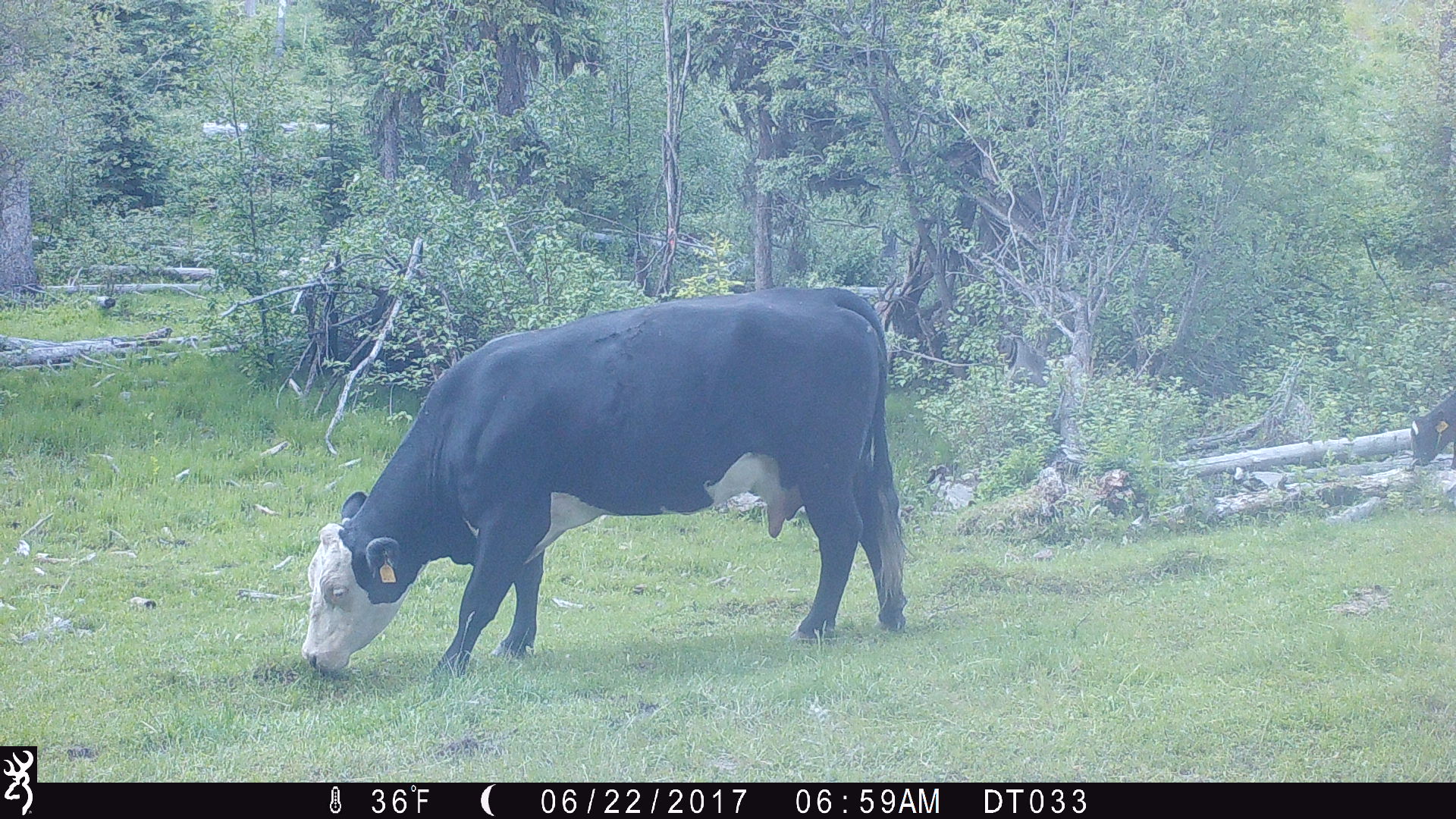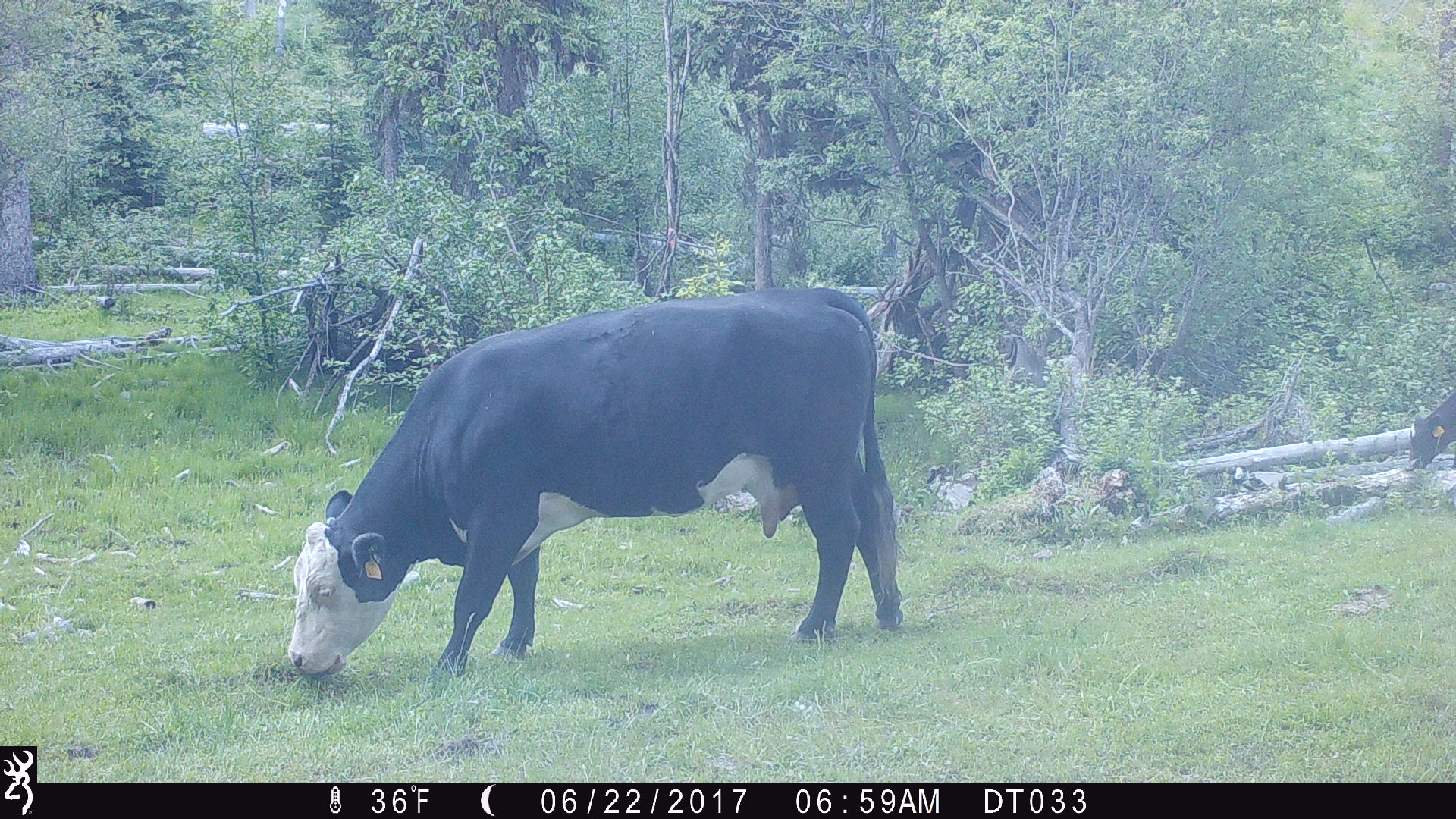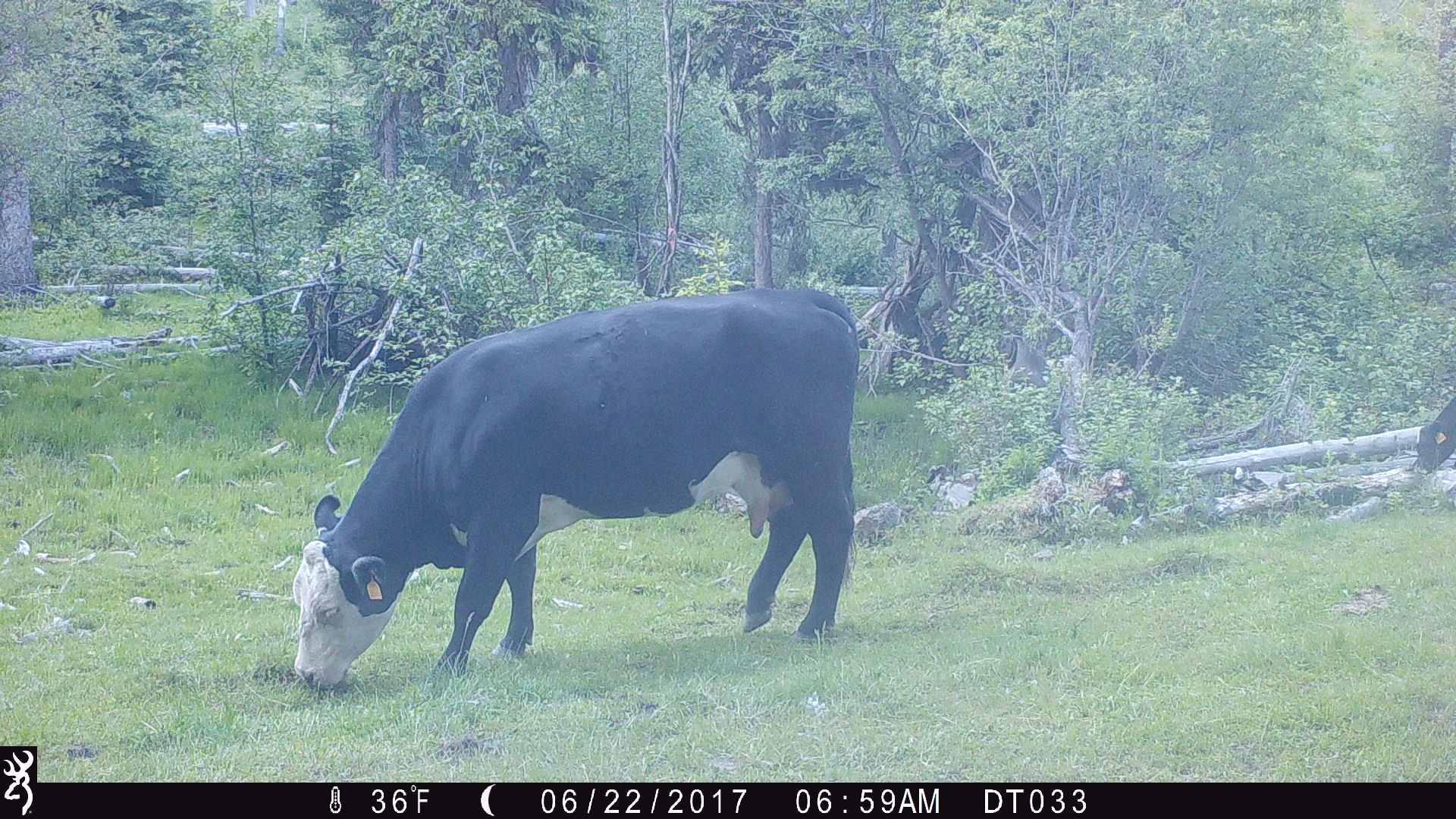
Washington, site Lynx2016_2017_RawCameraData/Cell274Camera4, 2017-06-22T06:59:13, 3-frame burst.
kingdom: Animalia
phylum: Chordata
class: Mammalia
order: Artiodactyla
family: Bovidae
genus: Bos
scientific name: Bos taurus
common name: domestic cattle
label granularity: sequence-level